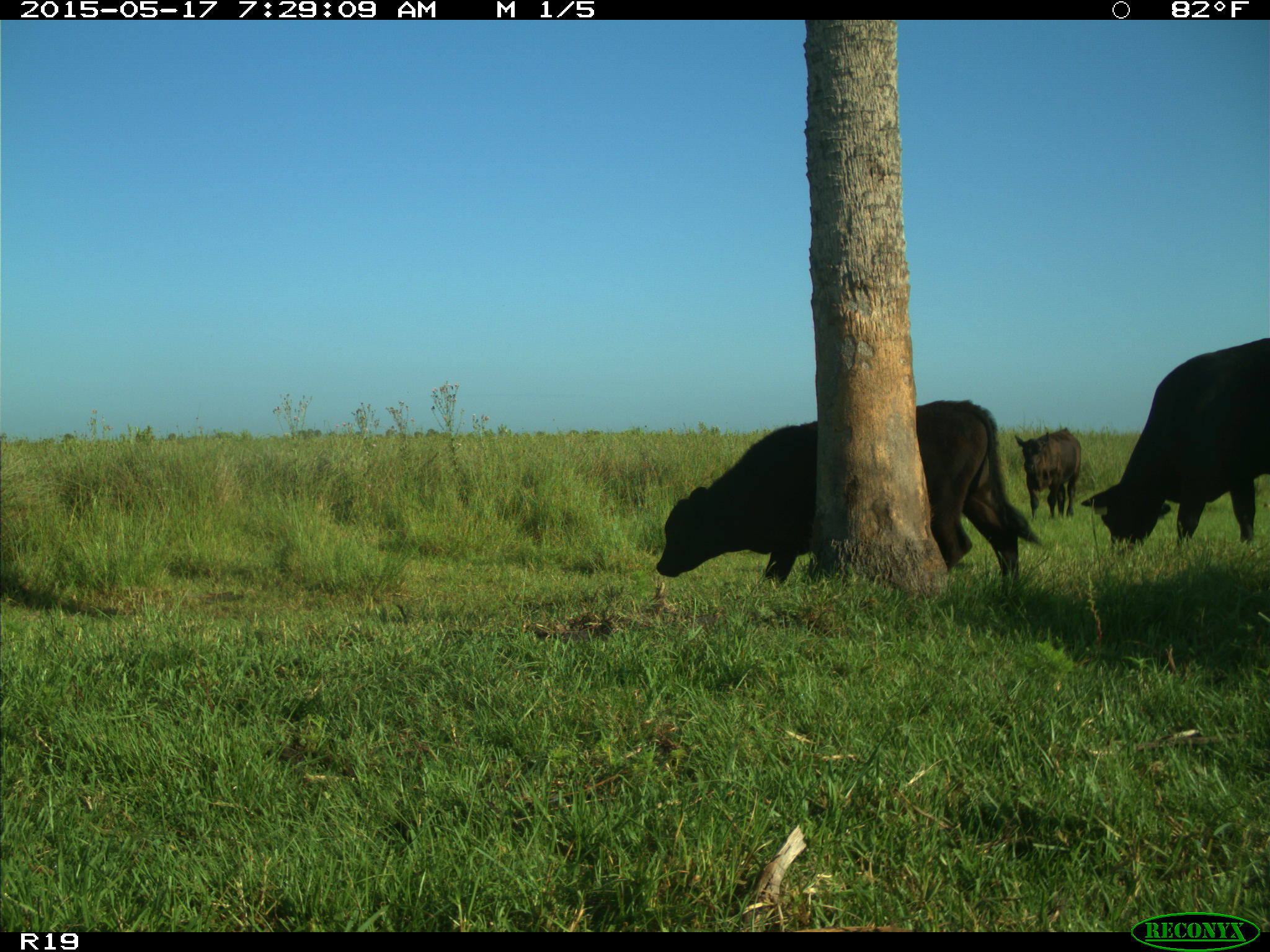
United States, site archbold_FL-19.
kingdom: Animalia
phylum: Chordata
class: Mammalia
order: Artiodactyla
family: Bovidae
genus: Bos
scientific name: Bos taurus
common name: domestic cow